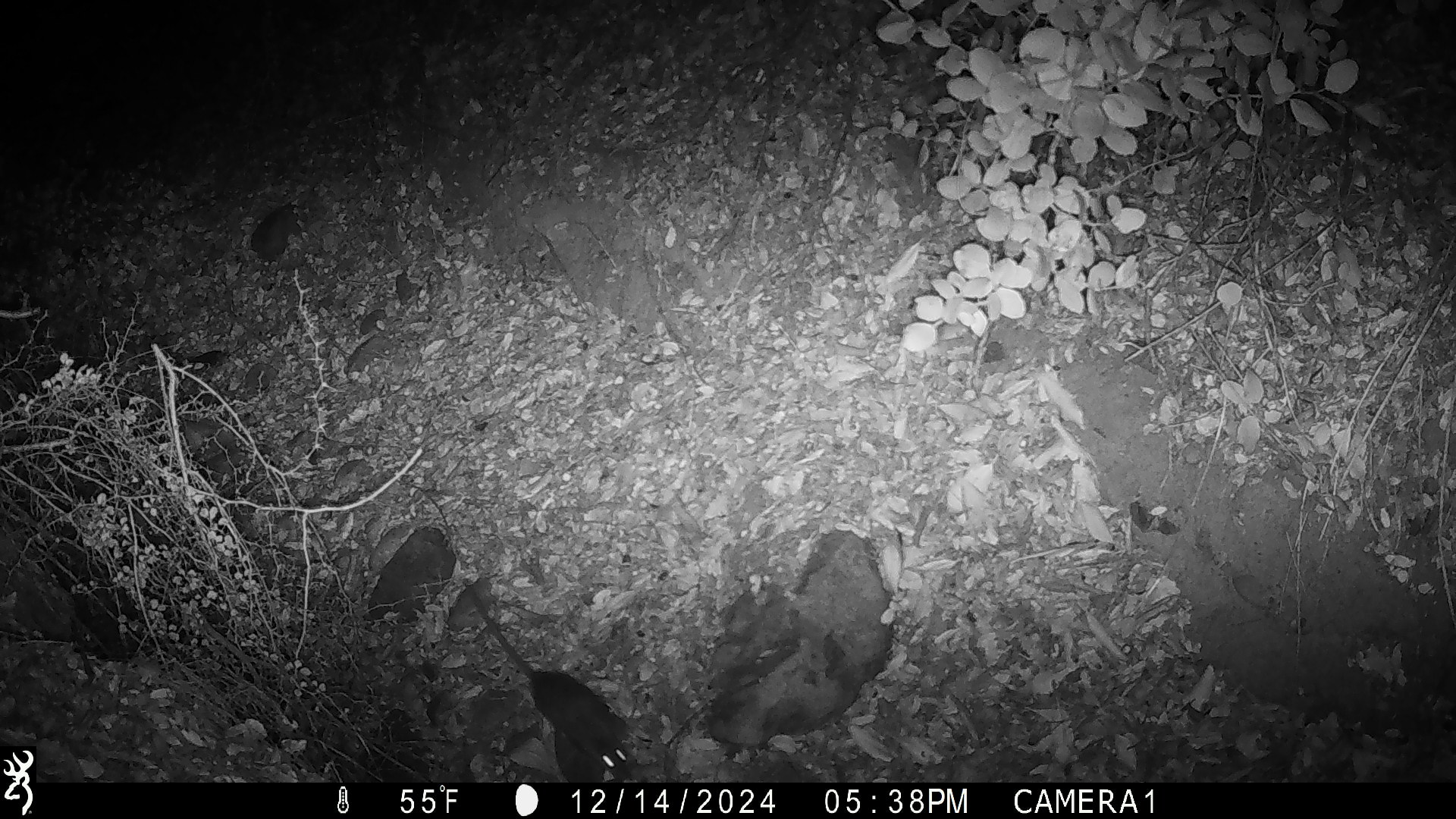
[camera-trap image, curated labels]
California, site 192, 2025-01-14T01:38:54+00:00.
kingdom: Animalia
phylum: Chordata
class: Mammalia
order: Rodentia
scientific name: Rodentia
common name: mouse or rat